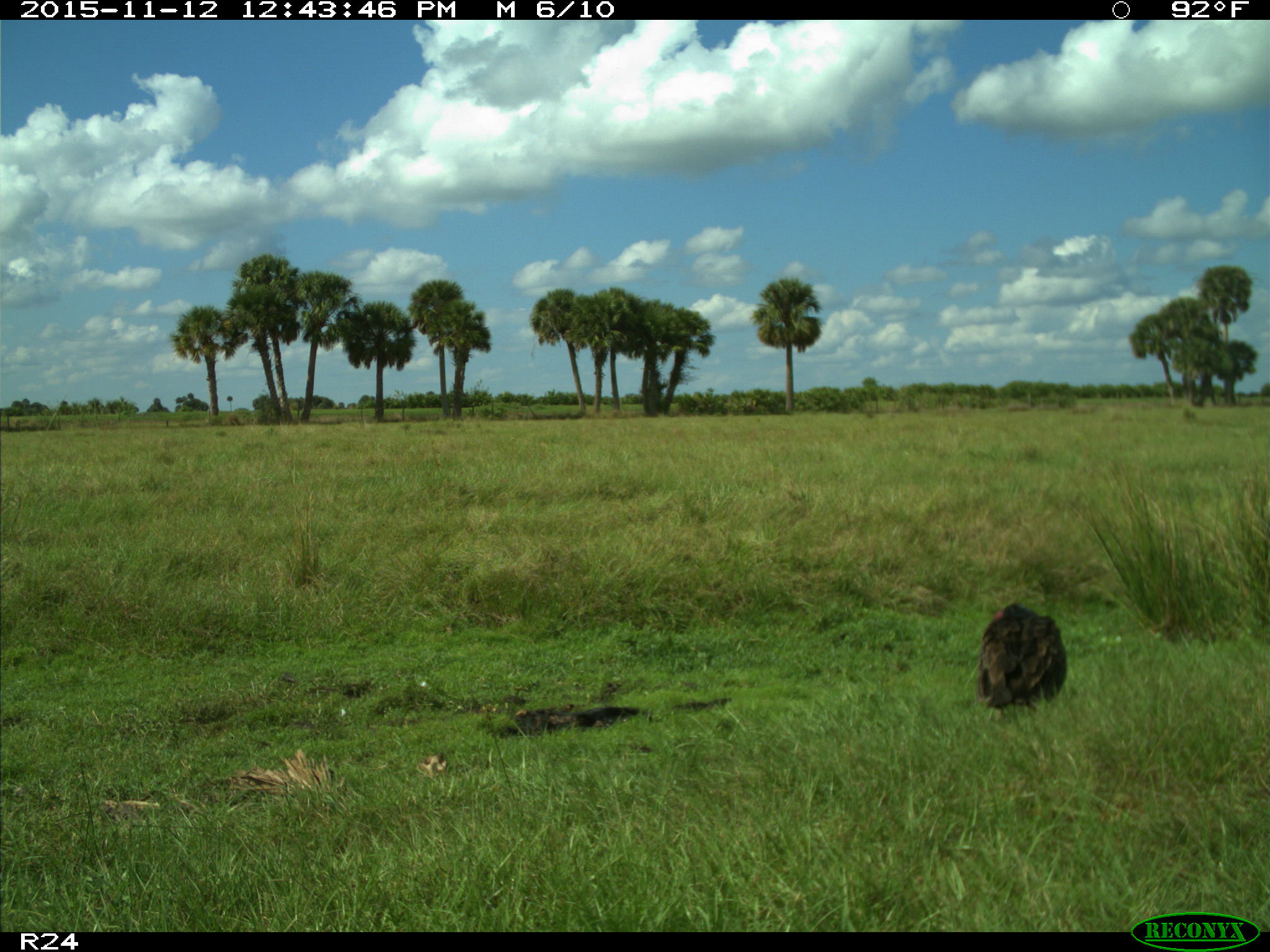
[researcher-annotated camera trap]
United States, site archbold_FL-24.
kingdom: Animalia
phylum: Chordata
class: Aves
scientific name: Aves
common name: birds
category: unidentified bird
Unidentified bird (birds) (Aves).